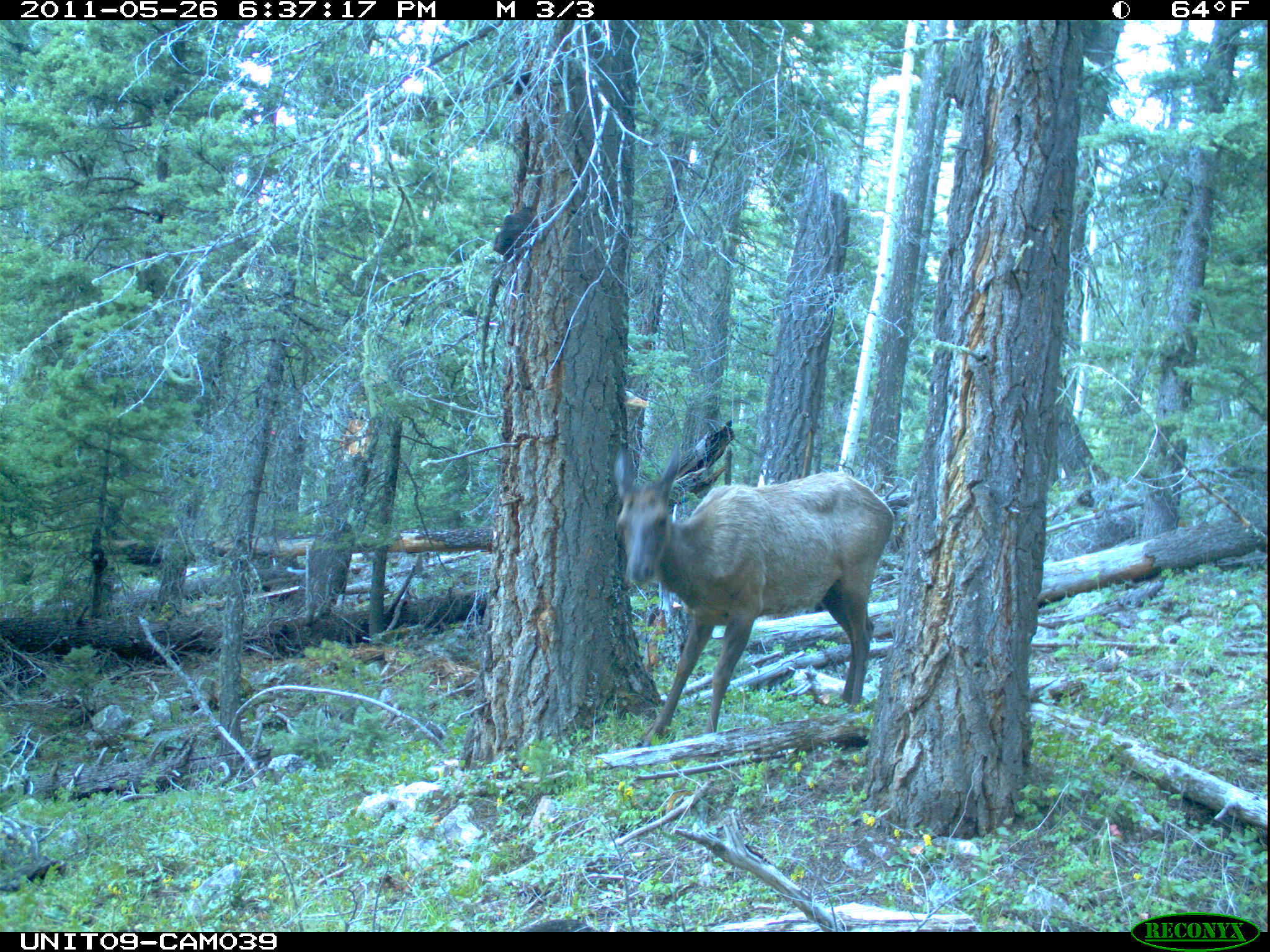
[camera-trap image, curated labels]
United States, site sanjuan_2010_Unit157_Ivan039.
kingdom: Animalia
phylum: Chordata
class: Mammalia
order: Artiodactyla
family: Cervidae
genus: Cervus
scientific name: Cervus elaphus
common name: red deer